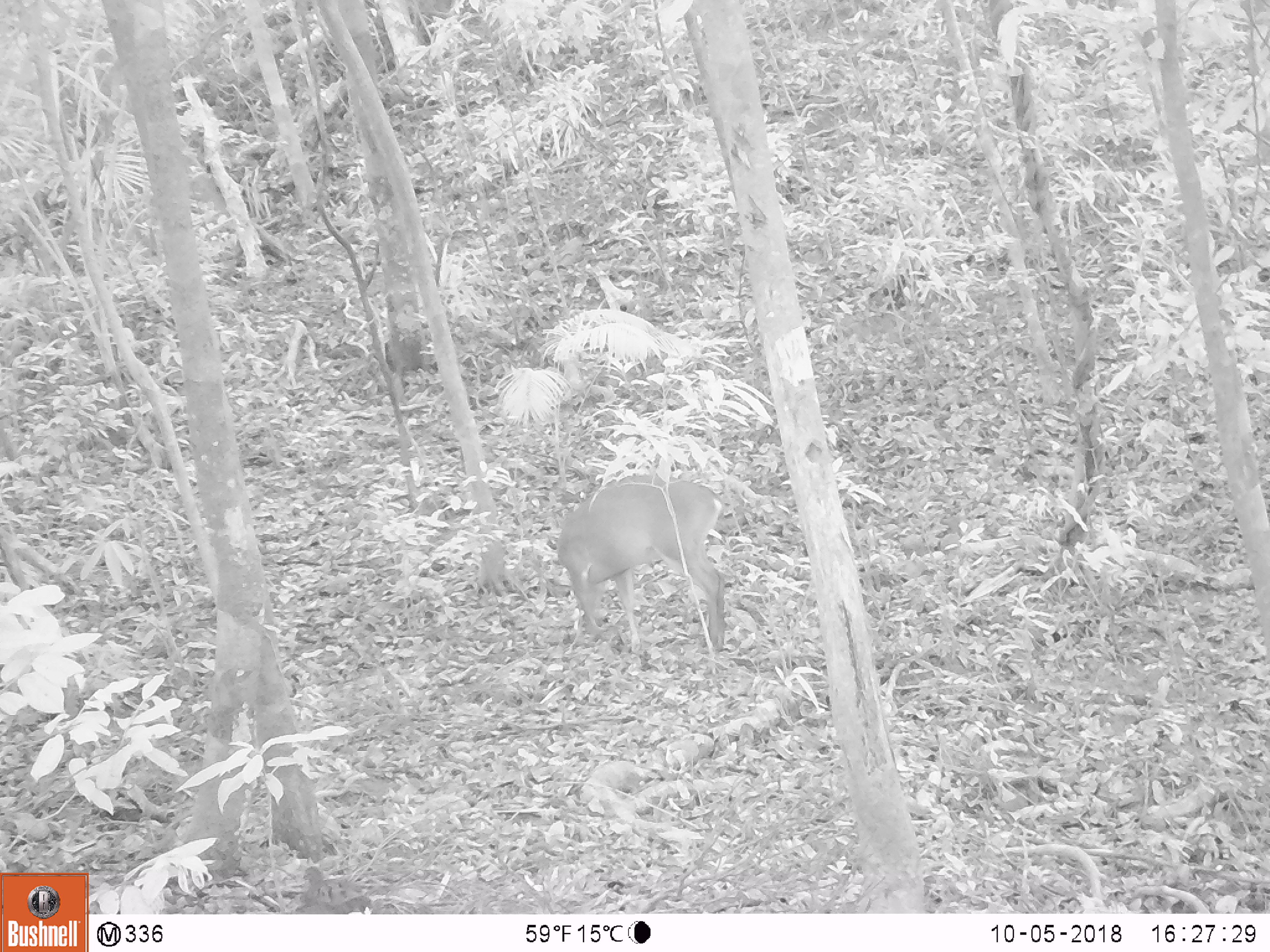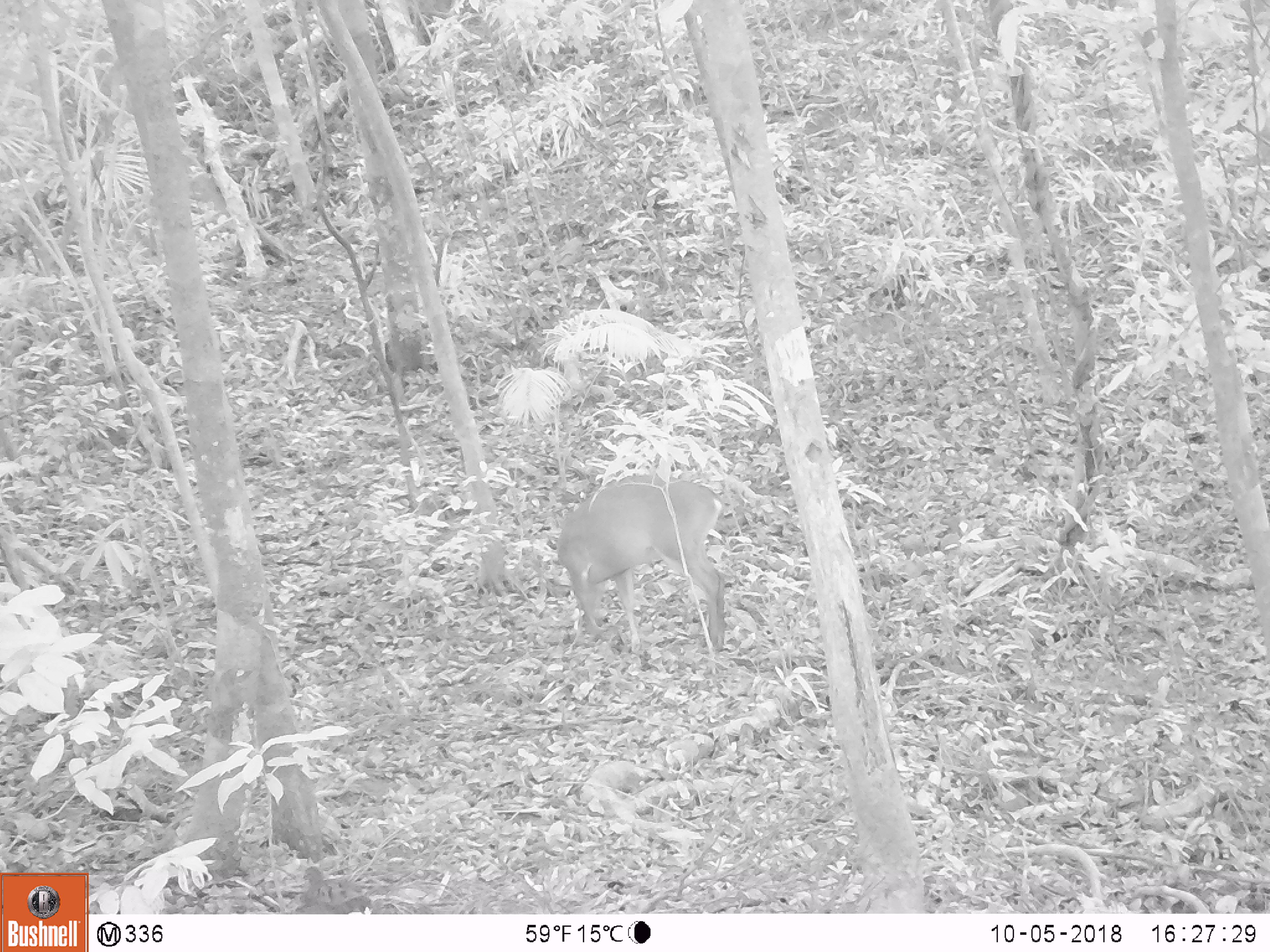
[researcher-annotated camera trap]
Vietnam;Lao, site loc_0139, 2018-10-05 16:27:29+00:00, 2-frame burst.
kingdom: Animalia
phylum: Chordata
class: Mammalia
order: Artiodactyla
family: Cervidae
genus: Muntiacus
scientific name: Muntiacus vuquangensis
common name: large-antlered muntjac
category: large antlered muntjac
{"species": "large antlered muntjac (large-antlered muntjac) (Muntiacus vuquangensis)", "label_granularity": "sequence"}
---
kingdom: Animalia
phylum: Chordata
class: Aves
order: Galliformes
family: Phasianidae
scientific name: Phasianidae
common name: partridge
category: unidentified partridge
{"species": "unidentified partridge (partridge) (Phasianidae)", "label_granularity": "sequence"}